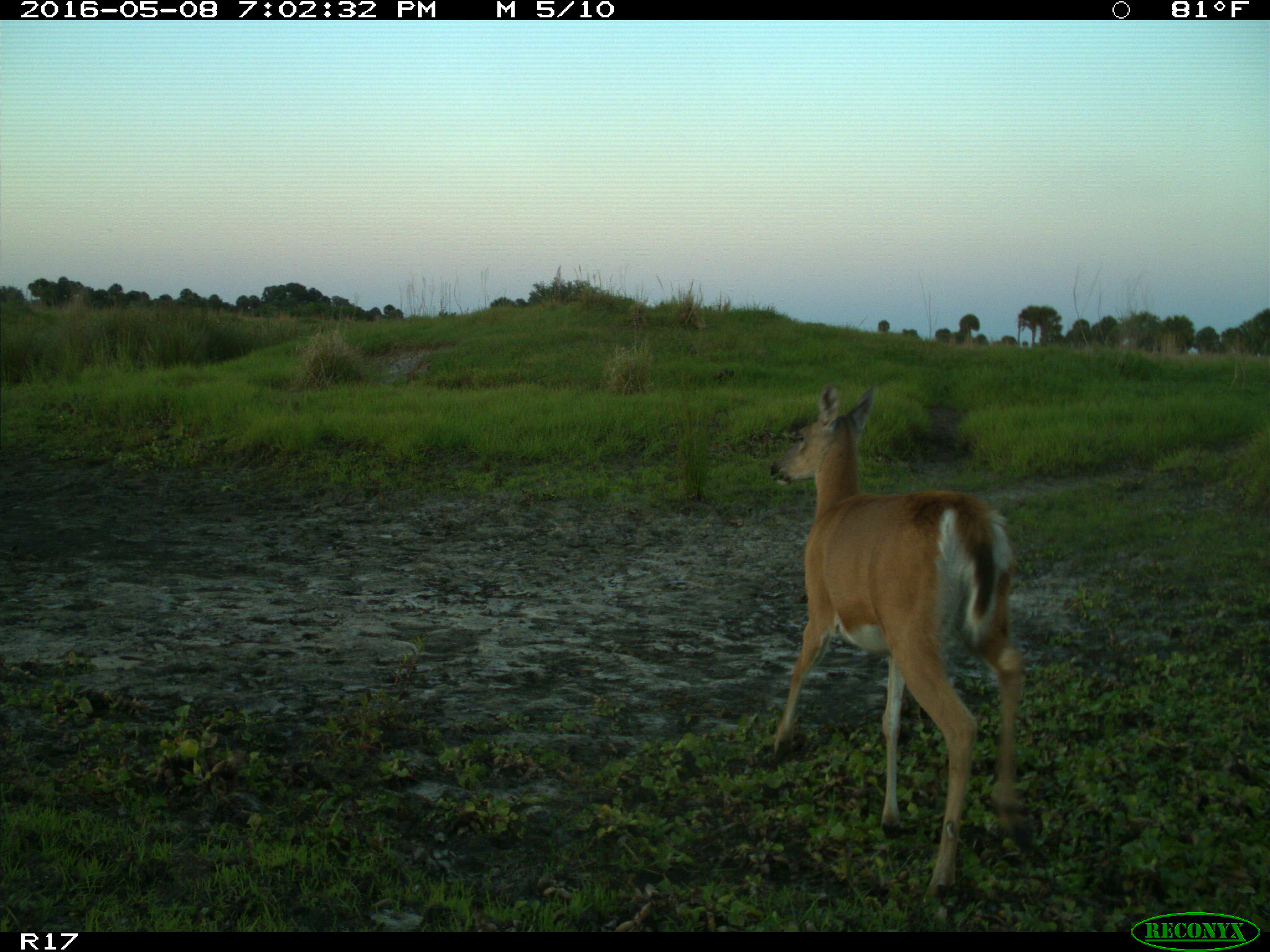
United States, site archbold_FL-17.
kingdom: Animalia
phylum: Chordata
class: Mammalia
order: Artiodactyla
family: Cervidae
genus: Odocoileus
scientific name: Odocoileus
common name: deer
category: unidentified deer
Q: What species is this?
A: Unidentified deer (deer) (Odocoileus).